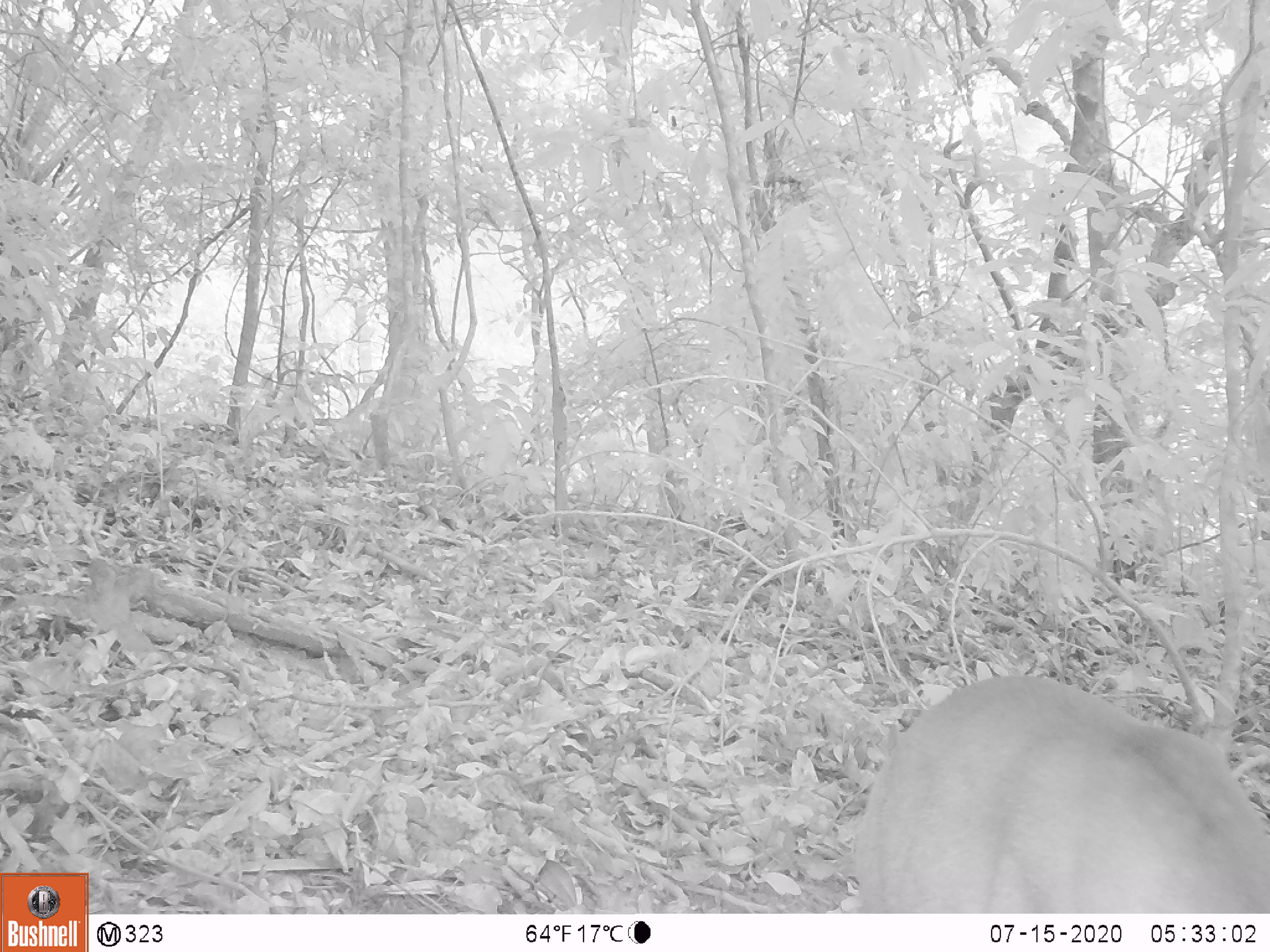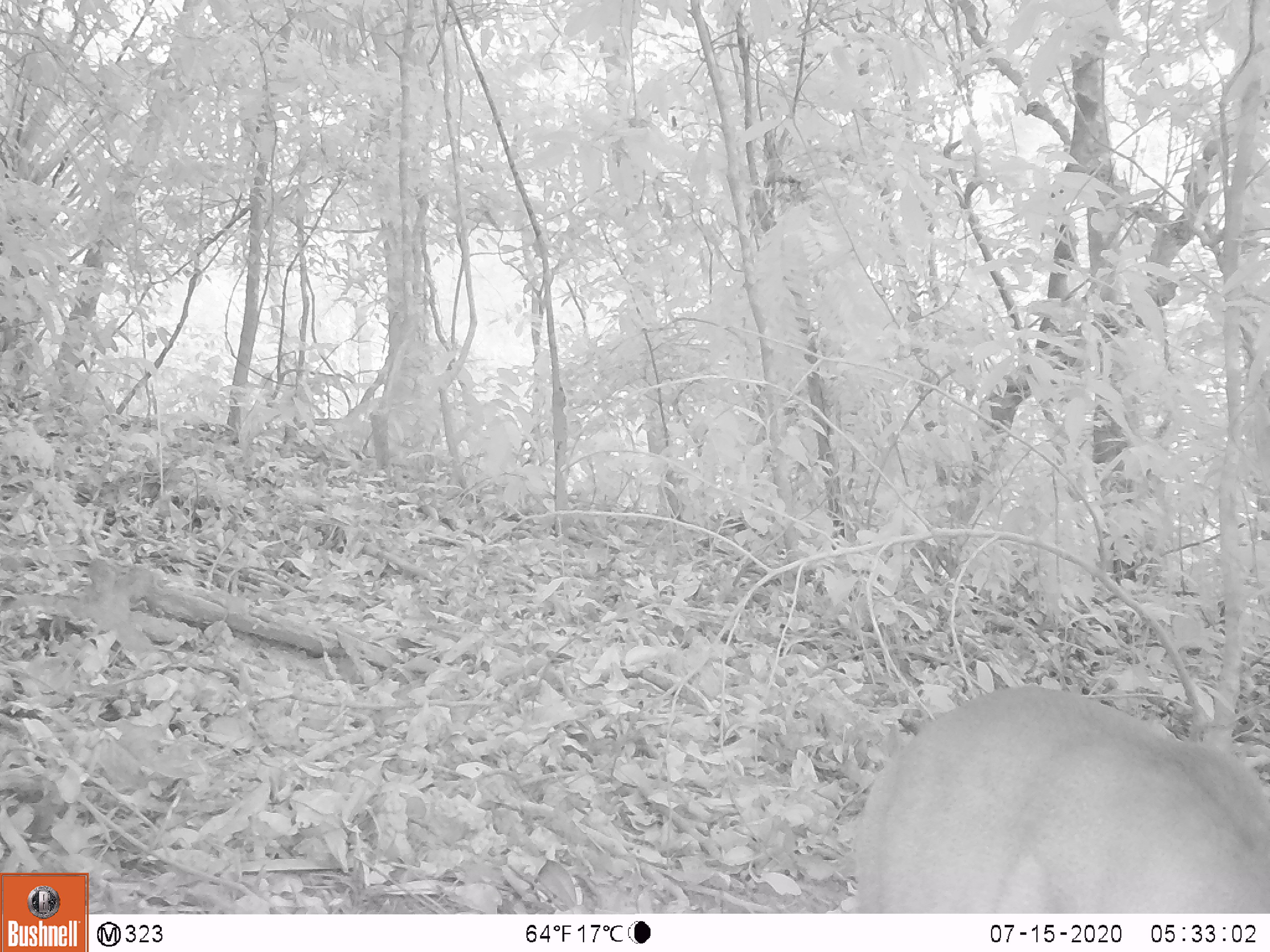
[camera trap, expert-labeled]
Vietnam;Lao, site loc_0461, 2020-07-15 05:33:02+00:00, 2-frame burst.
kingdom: Animalia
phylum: Chordata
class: Mammalia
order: Artiodactyla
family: Cervidae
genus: Muntiacus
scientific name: Muntiacus vuquangensis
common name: large-antlered muntjac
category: large antlered muntjac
Large antlered muntjac (large-antlered muntjac) (Muntiacus vuquangensis). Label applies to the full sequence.